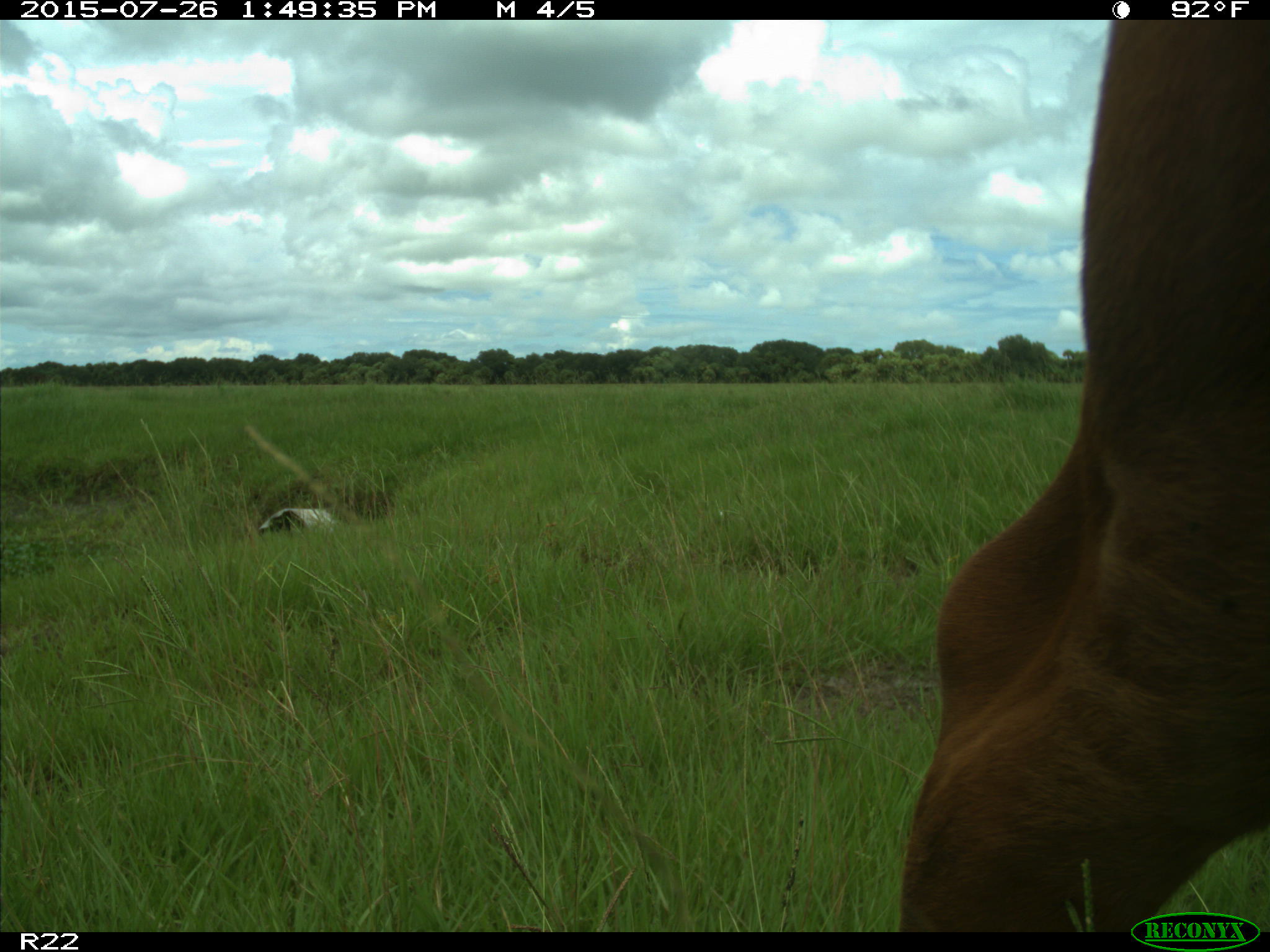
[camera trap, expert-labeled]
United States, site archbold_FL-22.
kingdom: Animalia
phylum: Chordata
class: Mammalia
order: Artiodactyla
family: Bovidae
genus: Bos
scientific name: Bos taurus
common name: domestic cow